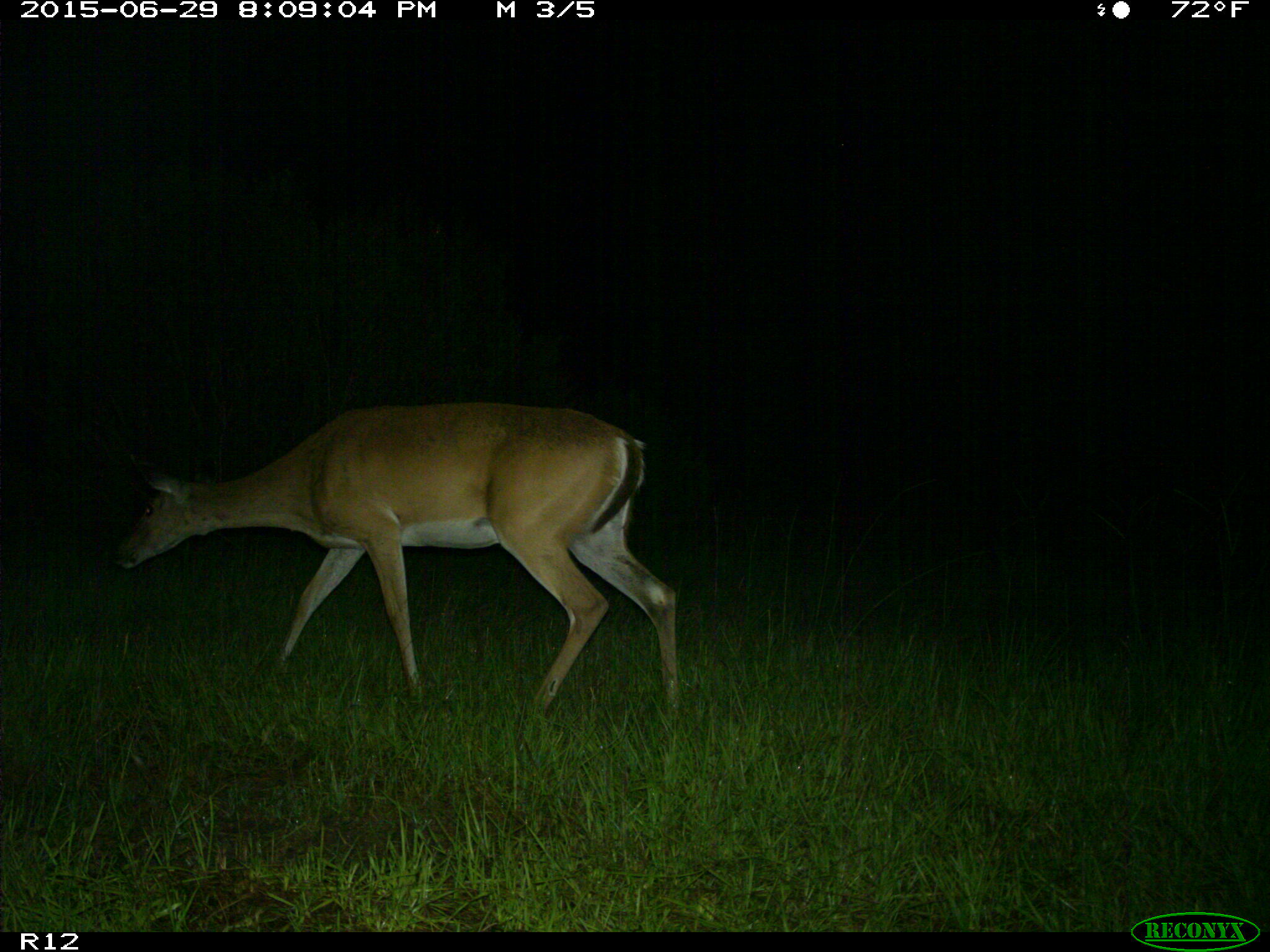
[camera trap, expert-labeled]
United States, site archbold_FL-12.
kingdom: Animalia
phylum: Chordata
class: Mammalia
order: Artiodactyla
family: Cervidae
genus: Odocoileus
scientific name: Odocoileus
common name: deer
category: unidentified deer